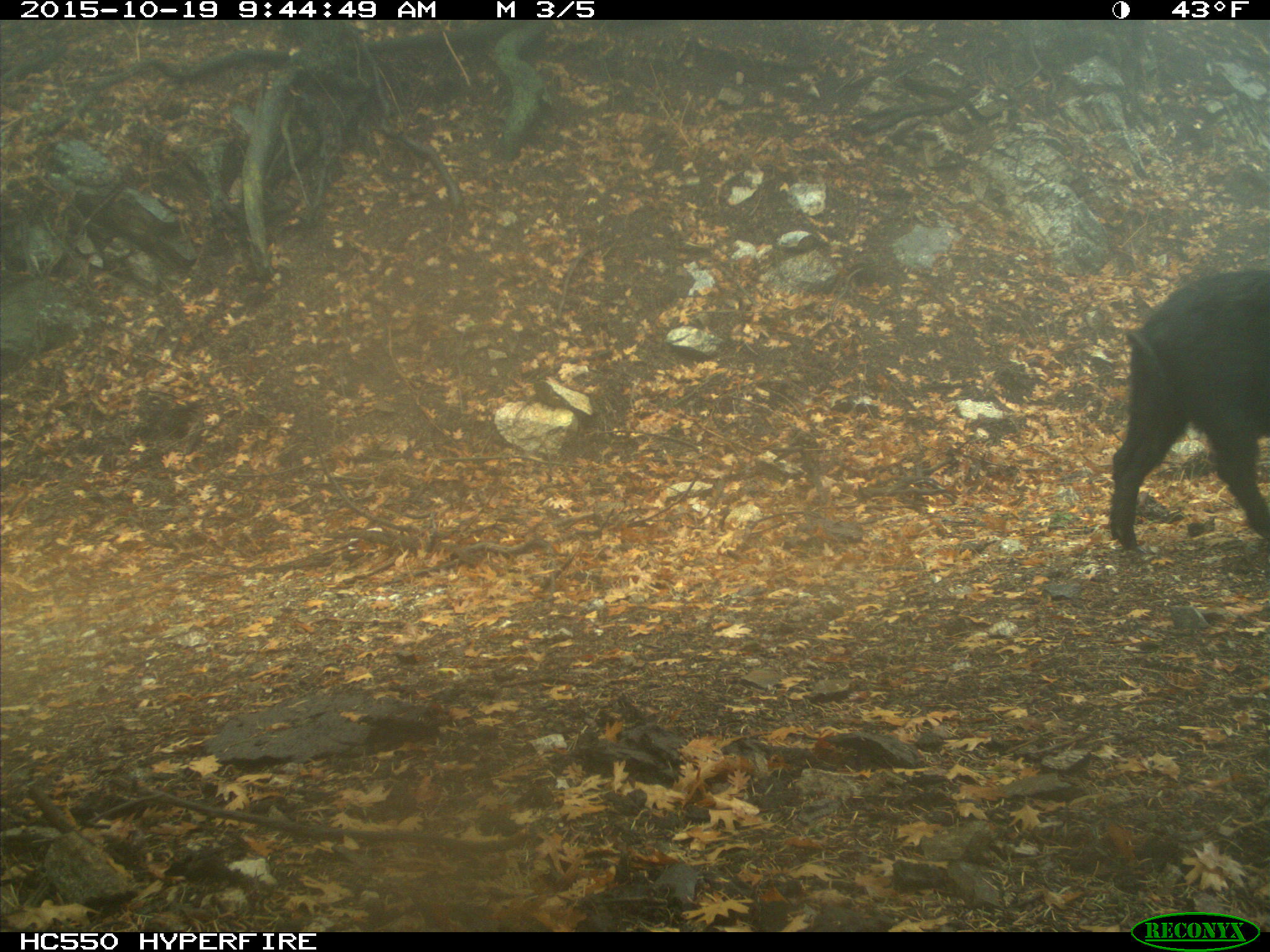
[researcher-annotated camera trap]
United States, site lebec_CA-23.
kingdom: Animalia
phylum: Chordata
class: Mammalia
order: Artiodactyla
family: Suidae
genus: Sus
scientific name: Sus scrofa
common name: wild boar